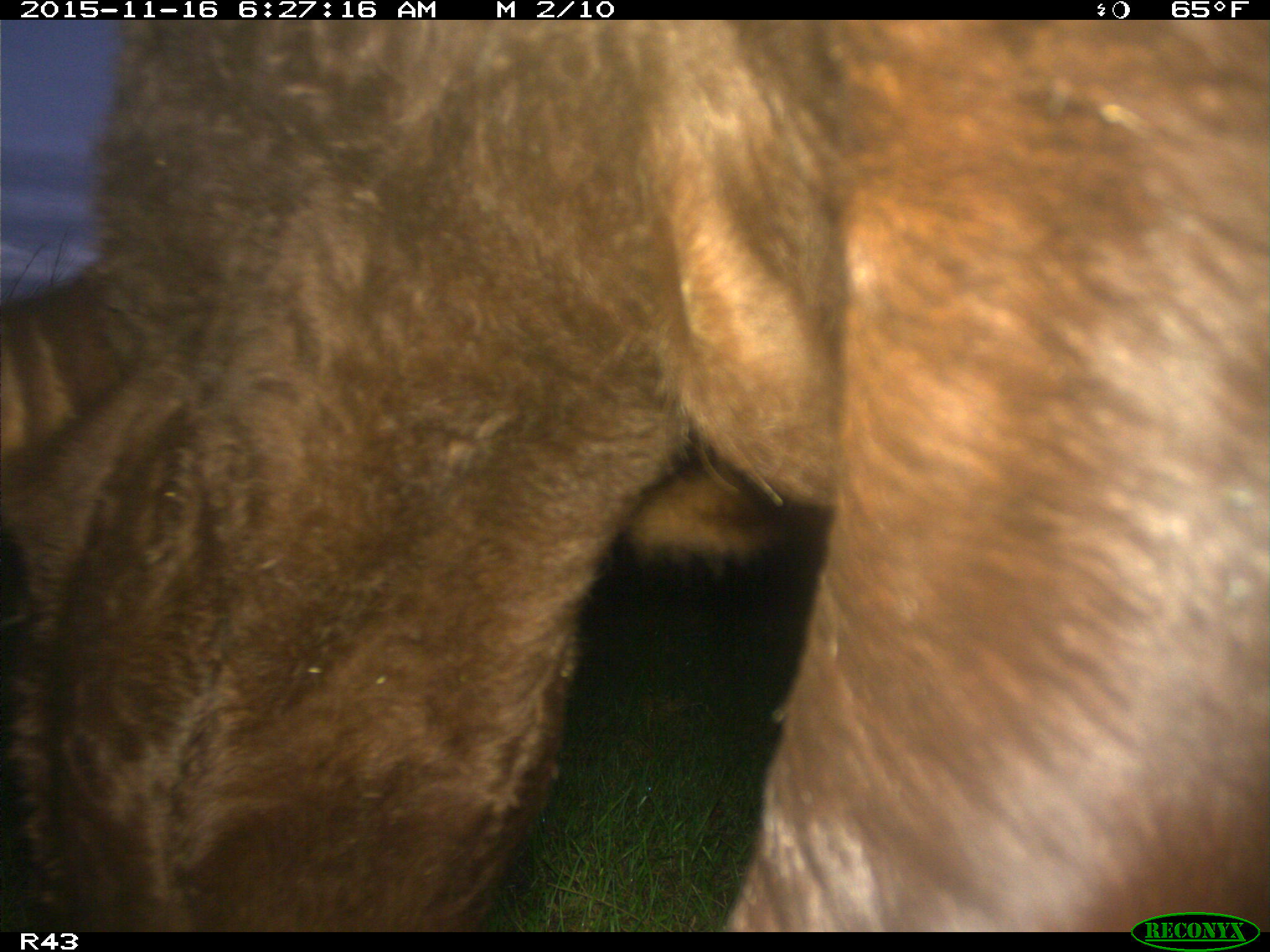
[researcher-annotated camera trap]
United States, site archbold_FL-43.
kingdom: Animalia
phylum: Chordata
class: Mammalia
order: Artiodactyla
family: Bovidae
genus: Bos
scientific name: Bos taurus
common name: domestic cow